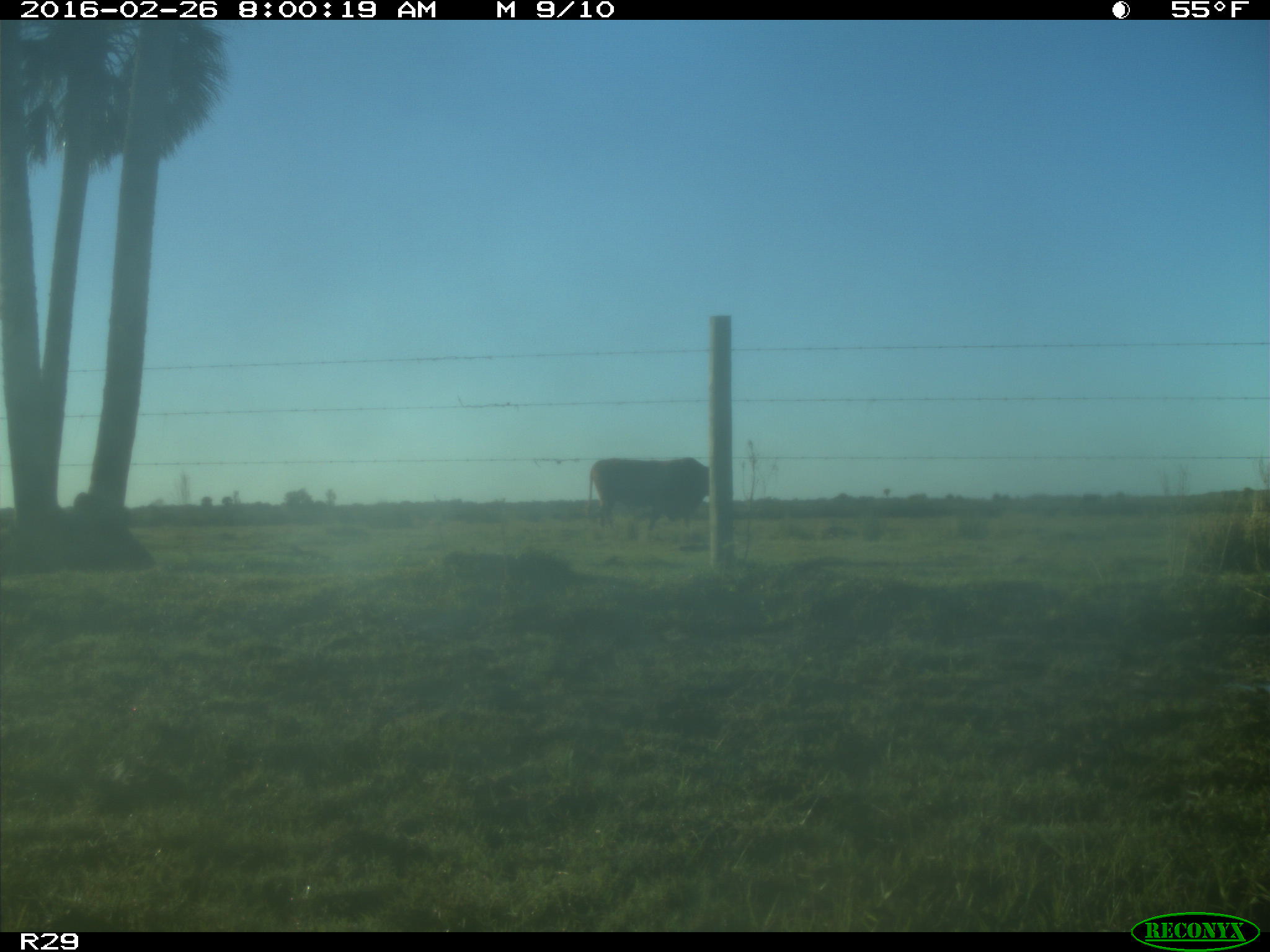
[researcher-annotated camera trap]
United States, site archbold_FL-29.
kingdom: Animalia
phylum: Chordata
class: Mammalia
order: Artiodactyla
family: Bovidae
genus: Bos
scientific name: Bos taurus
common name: domestic cow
Bos taurus (domestic cow).